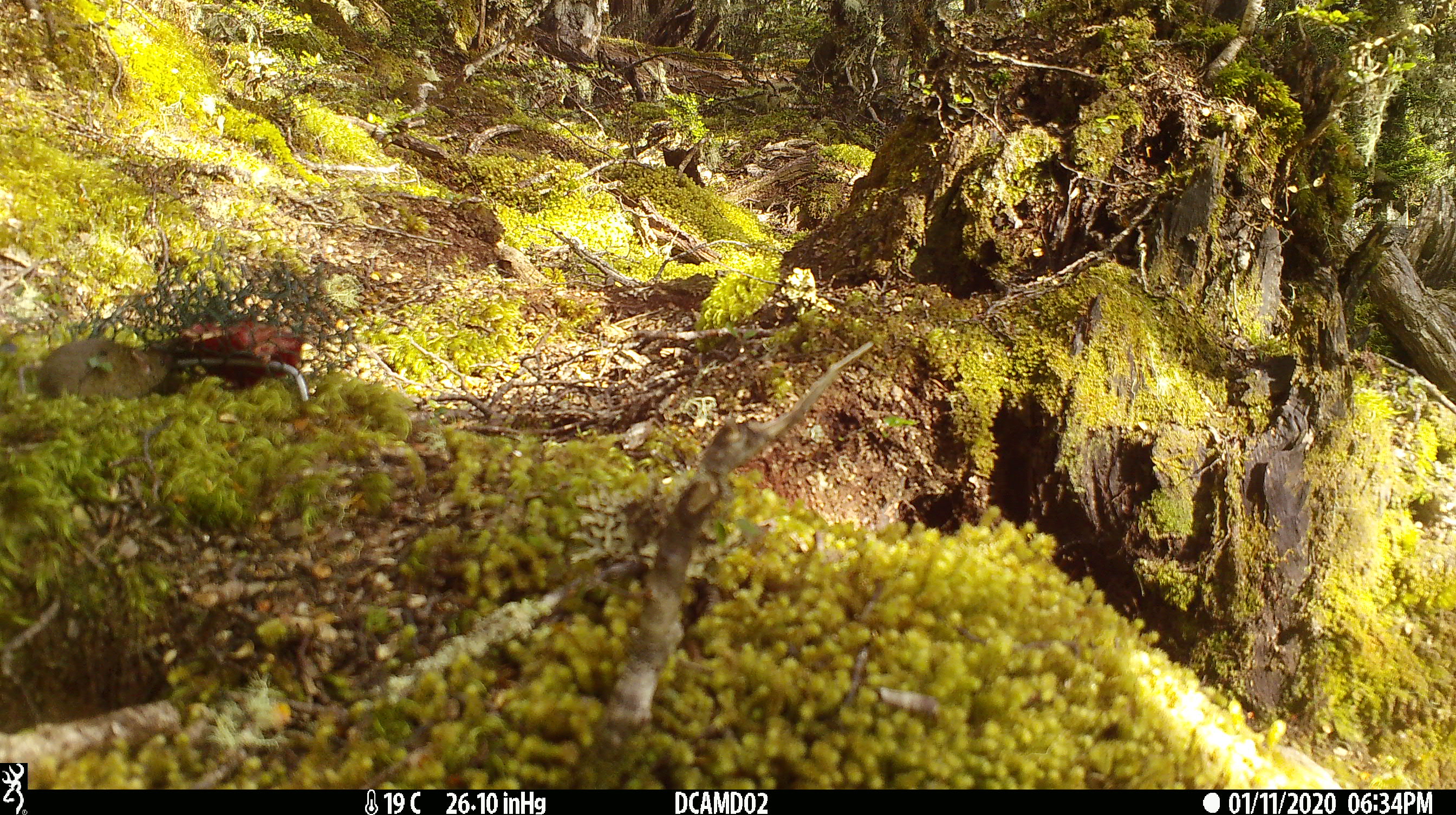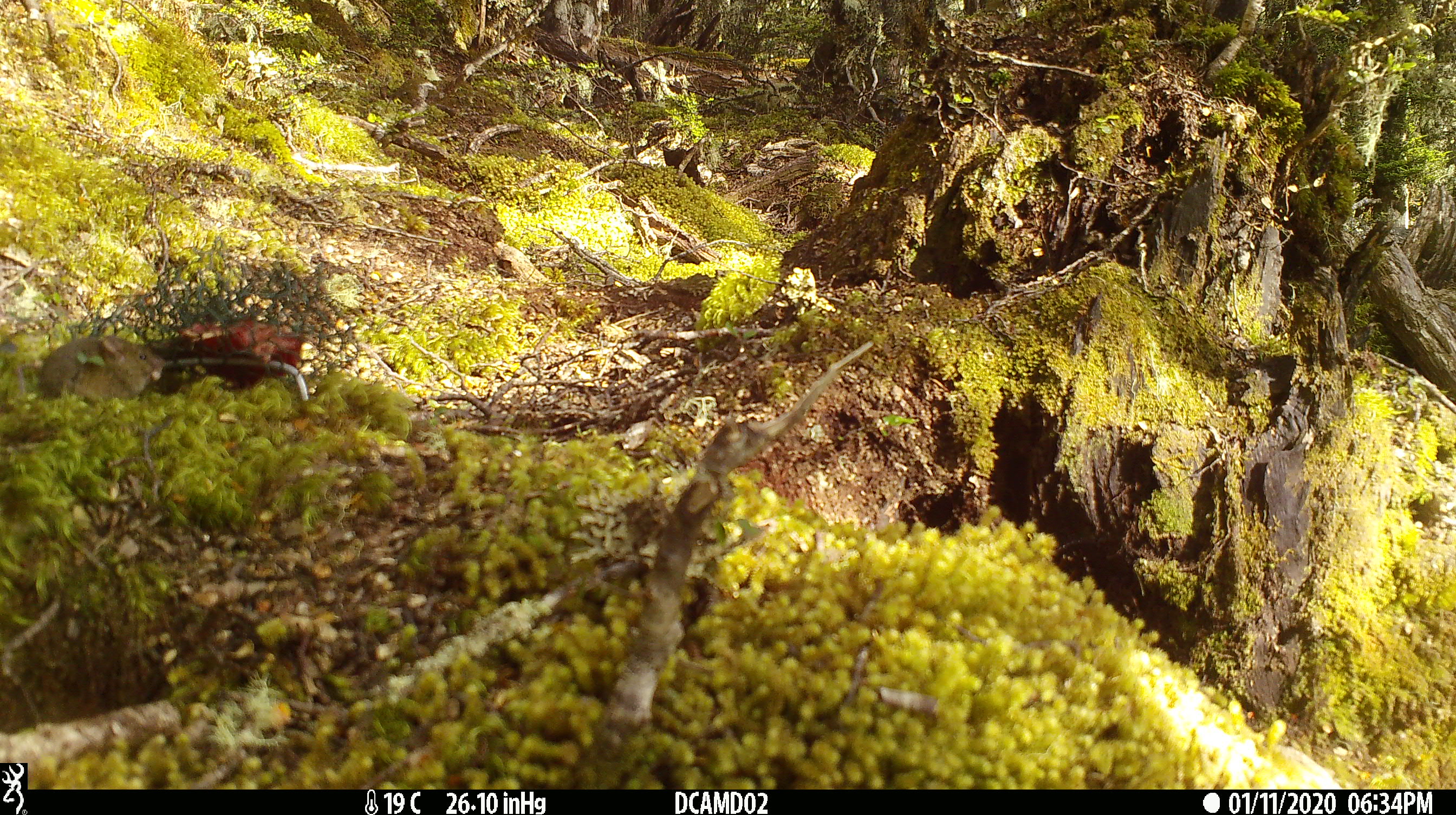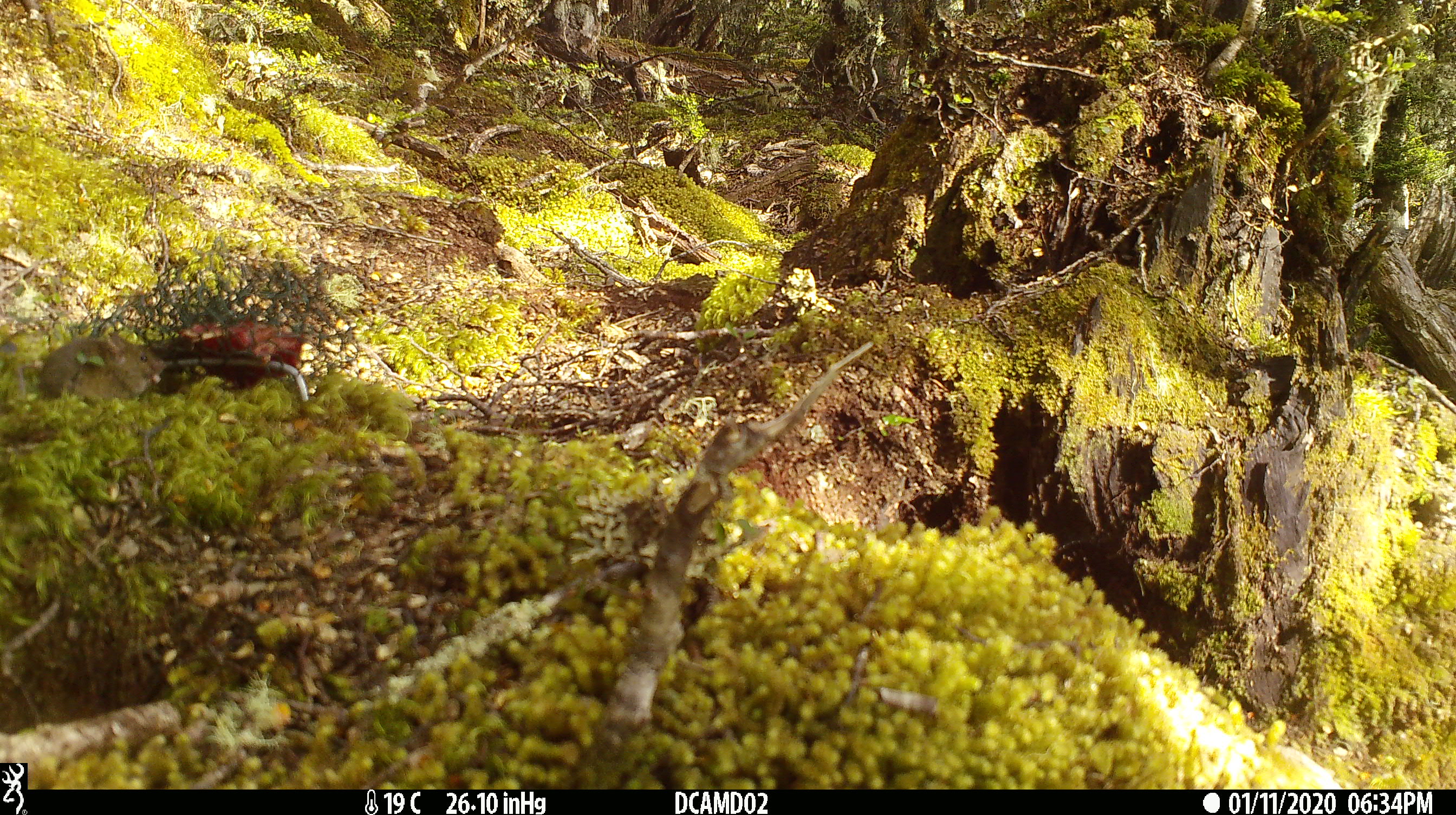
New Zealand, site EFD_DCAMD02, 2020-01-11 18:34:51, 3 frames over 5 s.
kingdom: Animalia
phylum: Chordata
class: Mammalia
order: Rodentia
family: Muridae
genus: Mus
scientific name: Mus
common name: mouse